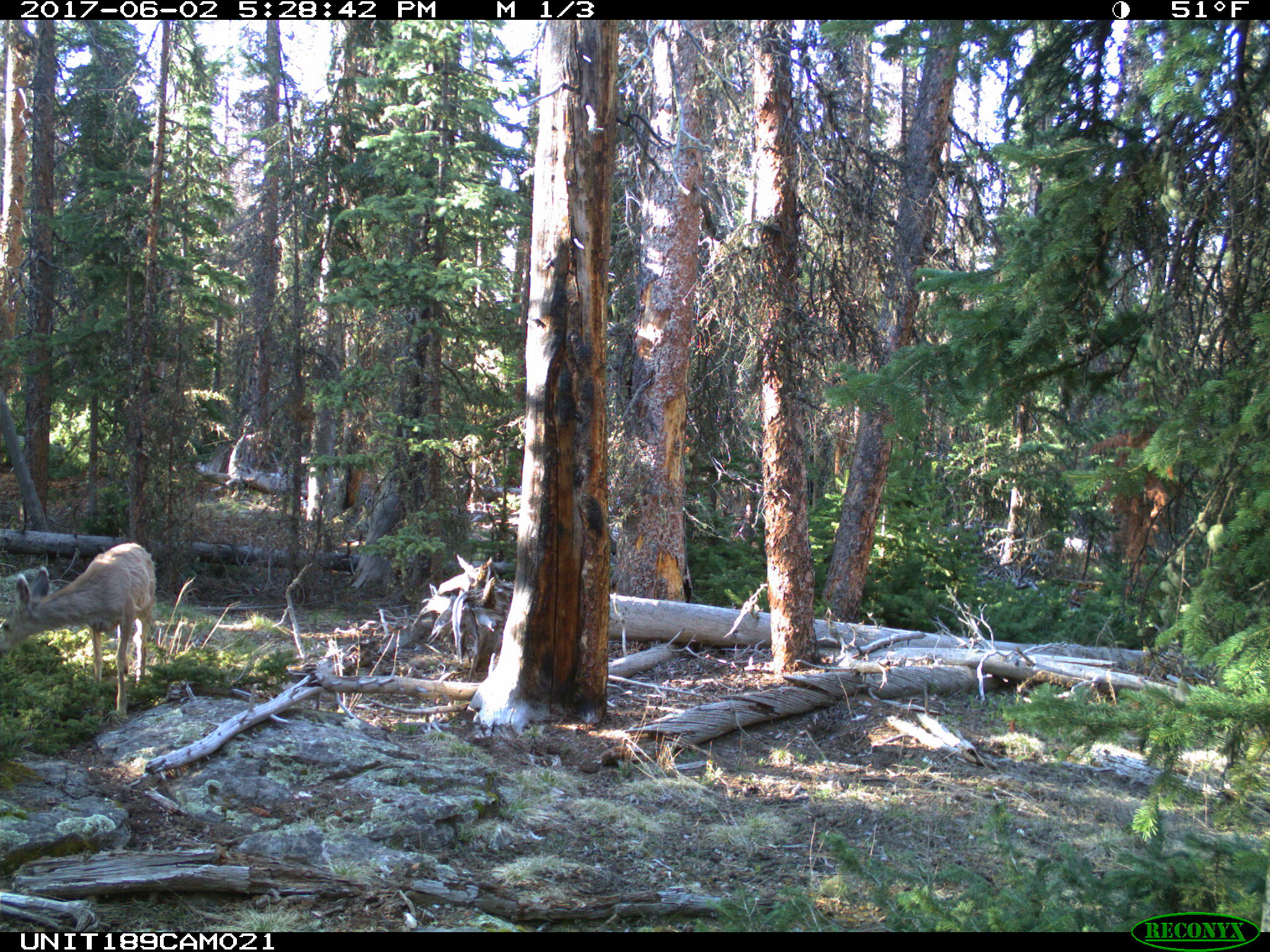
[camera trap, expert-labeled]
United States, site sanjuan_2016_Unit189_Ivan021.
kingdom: Animalia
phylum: Chordata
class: Mammalia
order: Artiodactyla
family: Cervidae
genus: Odocoileus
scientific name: Odocoileus hemionus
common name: mule deer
Odocoileus hemionus (mule deer).